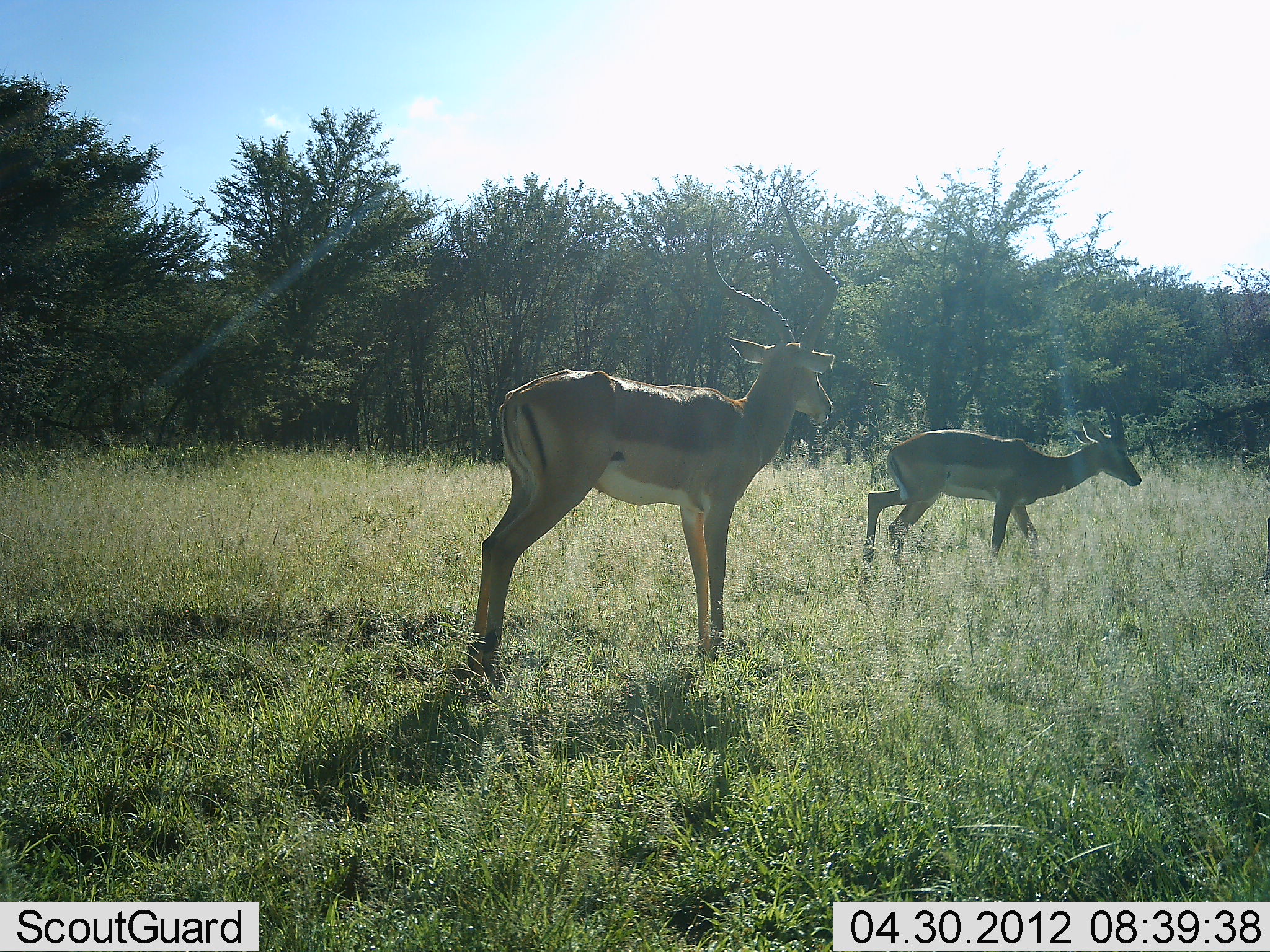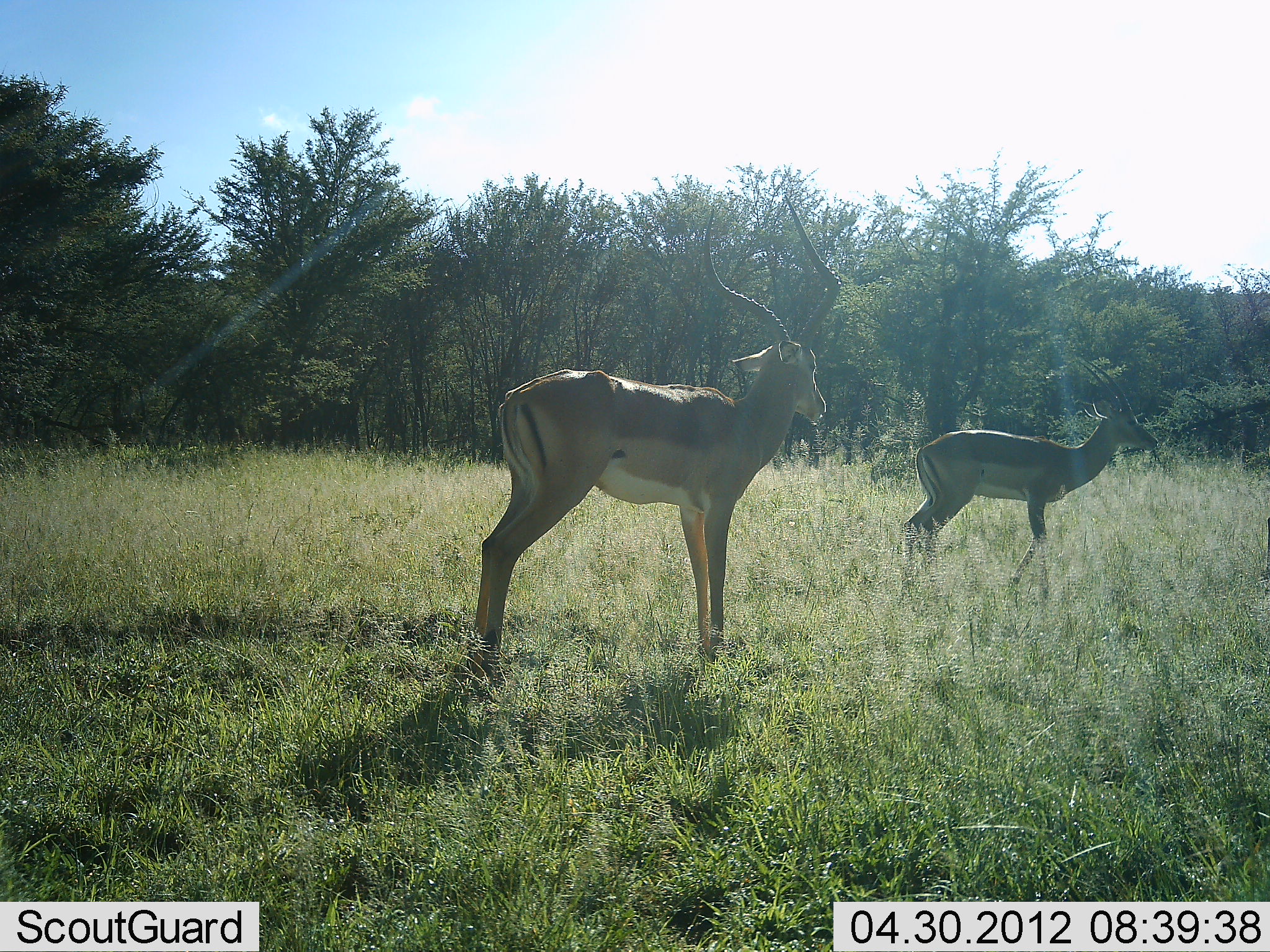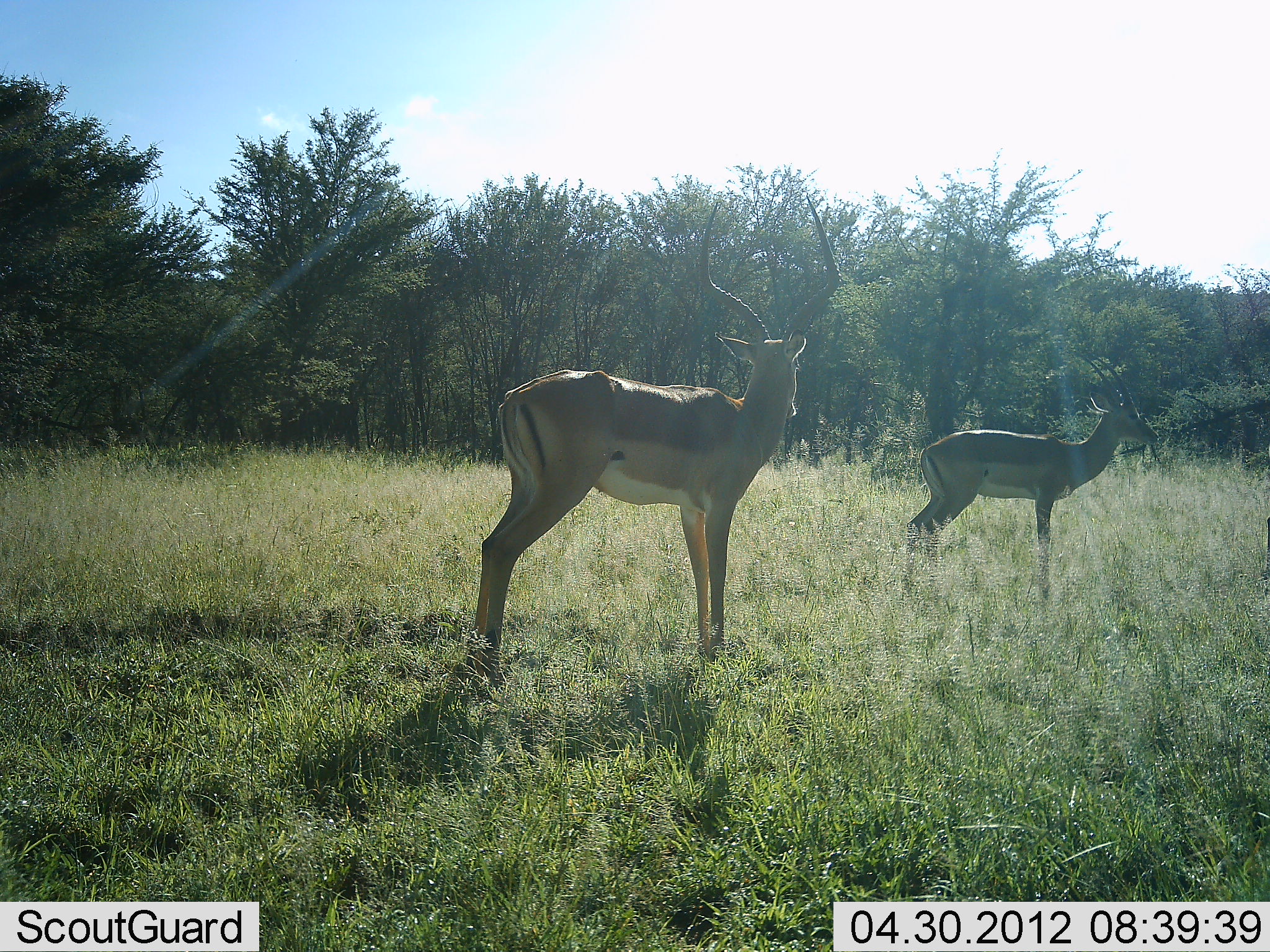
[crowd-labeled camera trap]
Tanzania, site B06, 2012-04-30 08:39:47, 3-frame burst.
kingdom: Animalia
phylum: Chordata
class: Mammalia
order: Artiodactyla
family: Bovidae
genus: Aepyceros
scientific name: Aepyceros melampus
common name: impala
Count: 2.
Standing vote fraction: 100%.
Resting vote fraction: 0%.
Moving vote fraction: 9%.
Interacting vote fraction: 0%.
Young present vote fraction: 0%.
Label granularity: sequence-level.